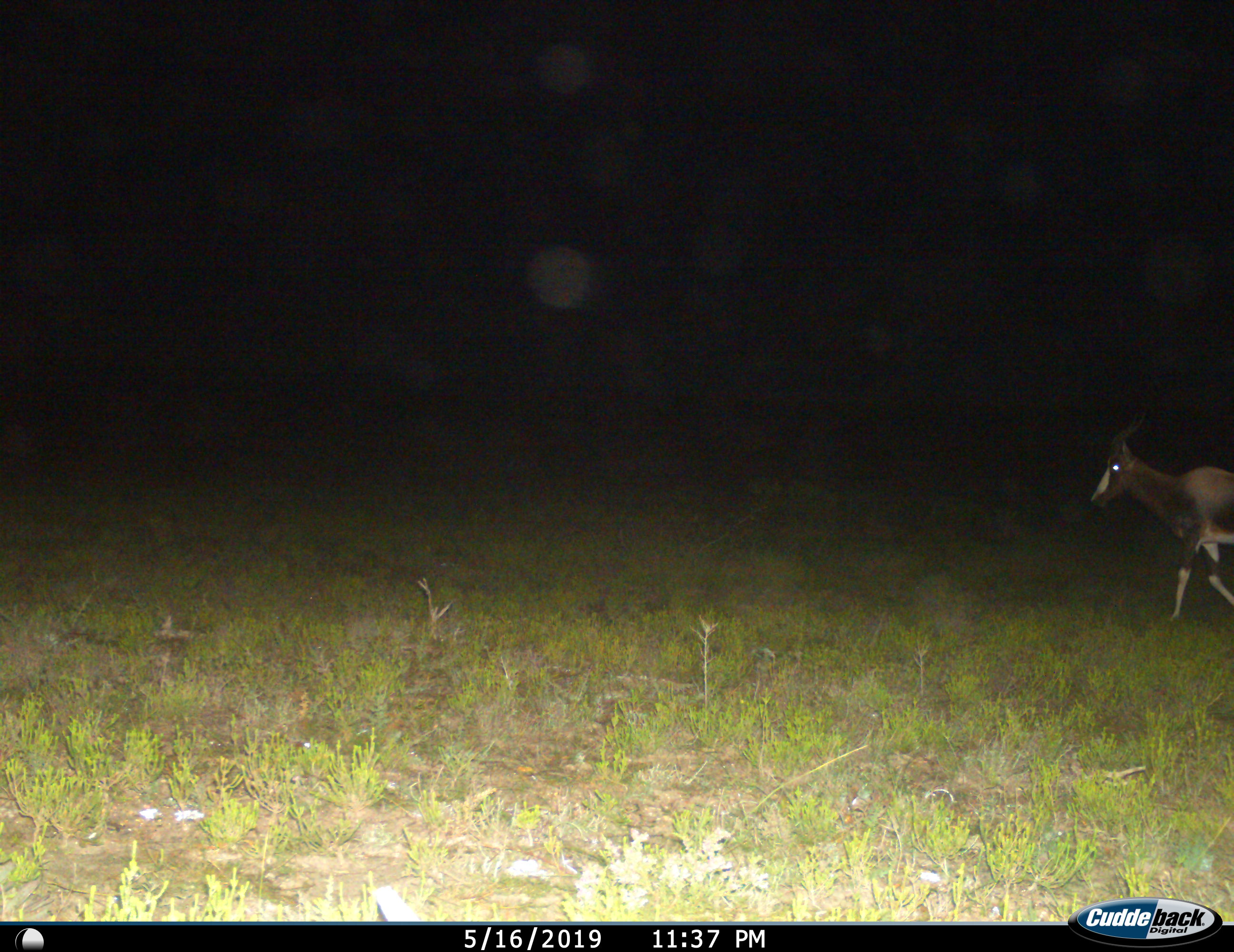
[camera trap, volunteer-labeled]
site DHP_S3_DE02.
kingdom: Animalia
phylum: Chordata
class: Mammalia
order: Artiodactyla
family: Bovidae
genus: Damaliscus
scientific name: Damaliscus pygargus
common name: bontebok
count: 1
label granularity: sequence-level